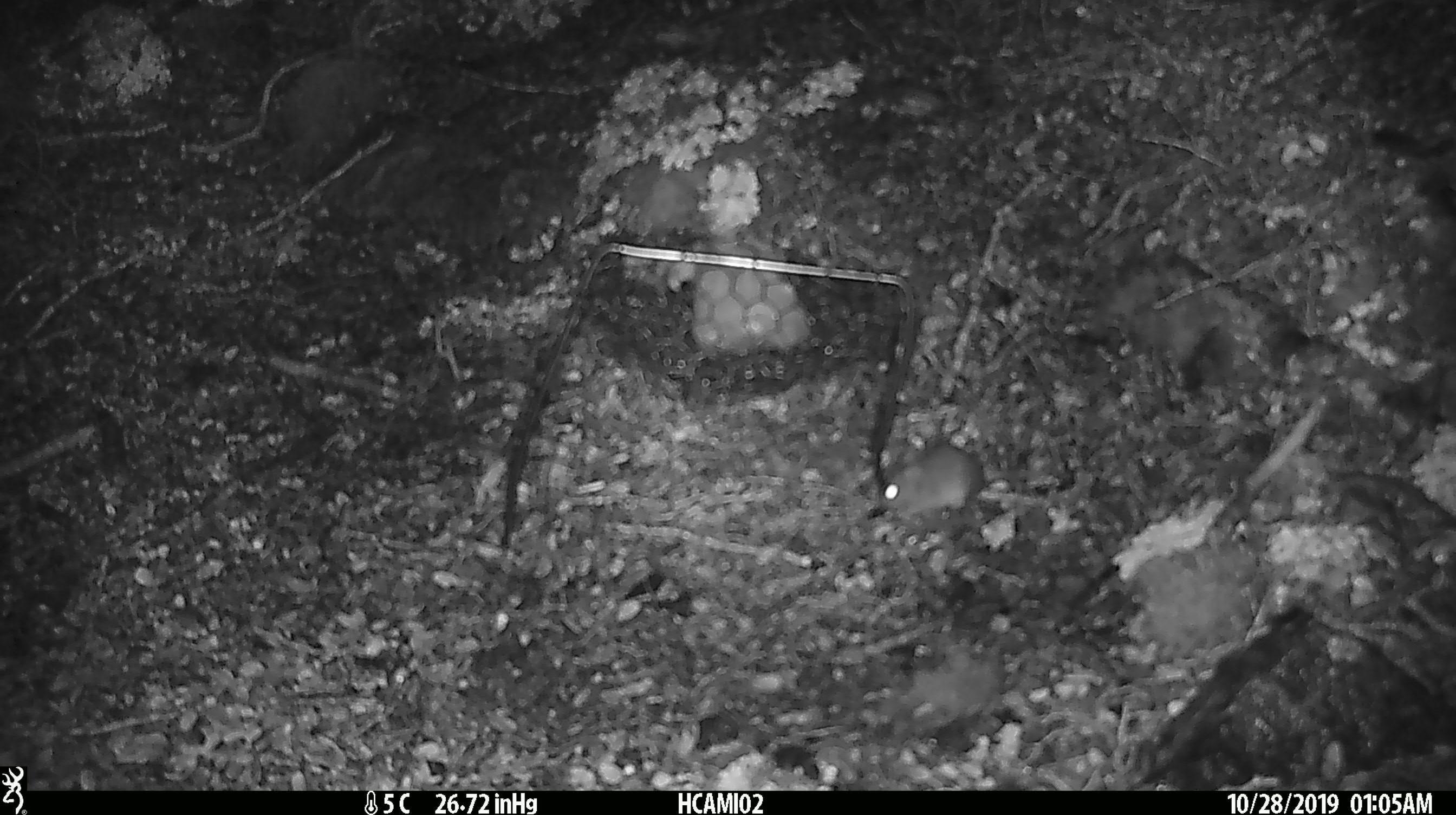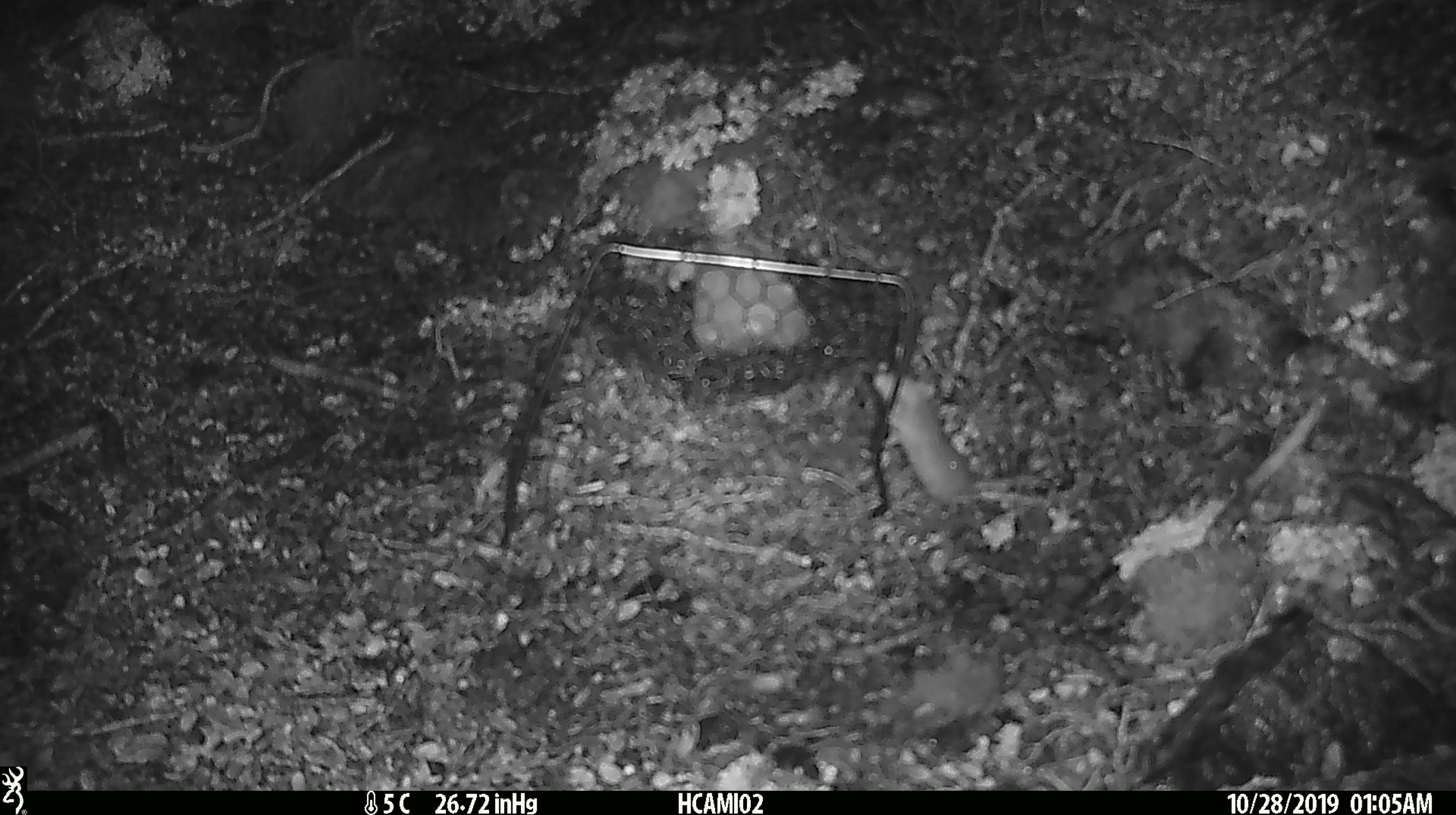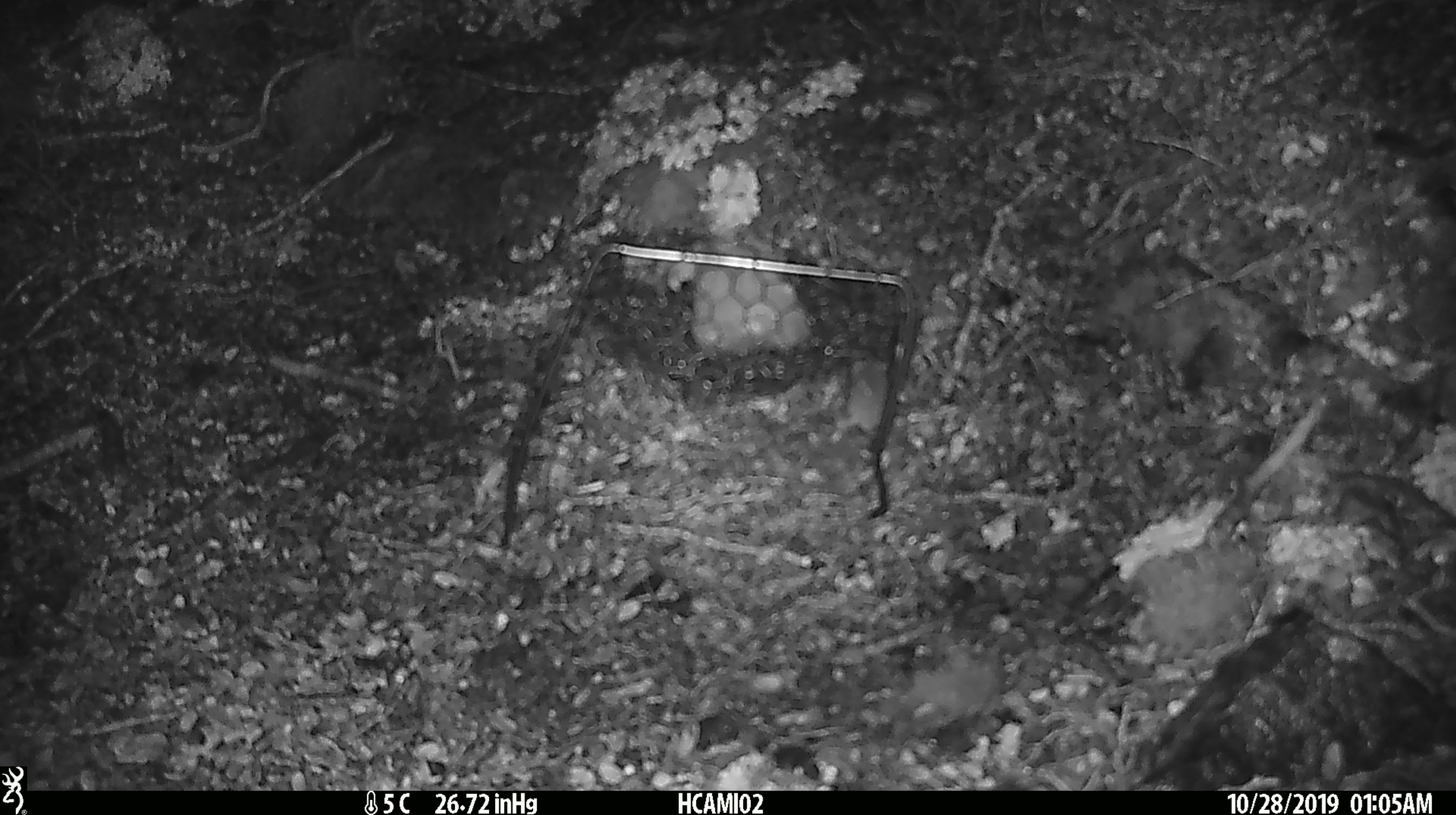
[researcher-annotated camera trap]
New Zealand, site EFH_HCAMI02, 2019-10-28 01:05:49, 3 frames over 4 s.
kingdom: Animalia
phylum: Chordata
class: Mammalia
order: Rodentia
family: Muridae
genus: Mus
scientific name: Mus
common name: mouse